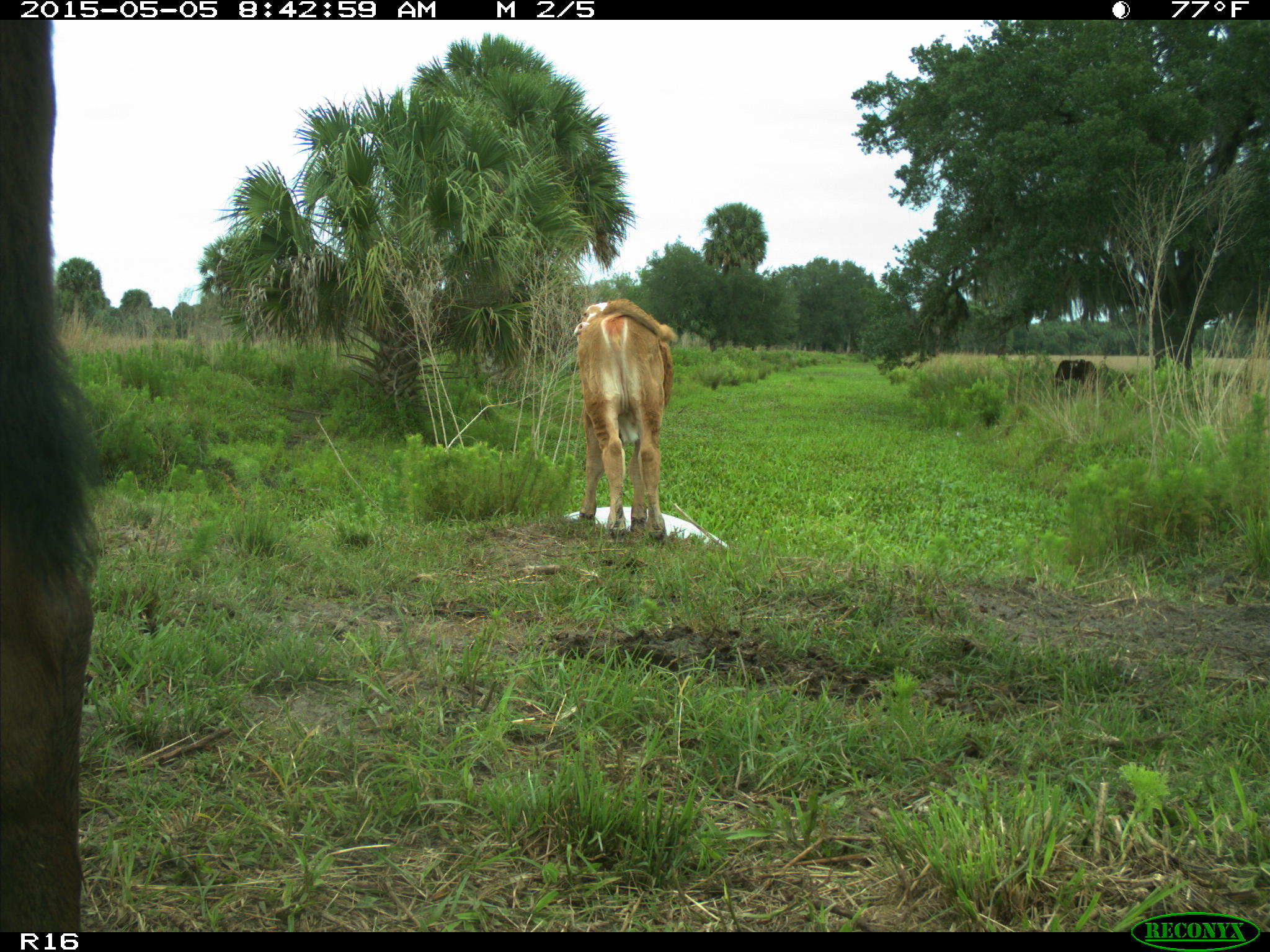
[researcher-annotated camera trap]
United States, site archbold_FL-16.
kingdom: Animalia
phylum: Chordata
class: Mammalia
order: Artiodactyla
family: Bovidae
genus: Bos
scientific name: Bos taurus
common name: domestic cow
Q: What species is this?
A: Bos taurus (domestic cow).